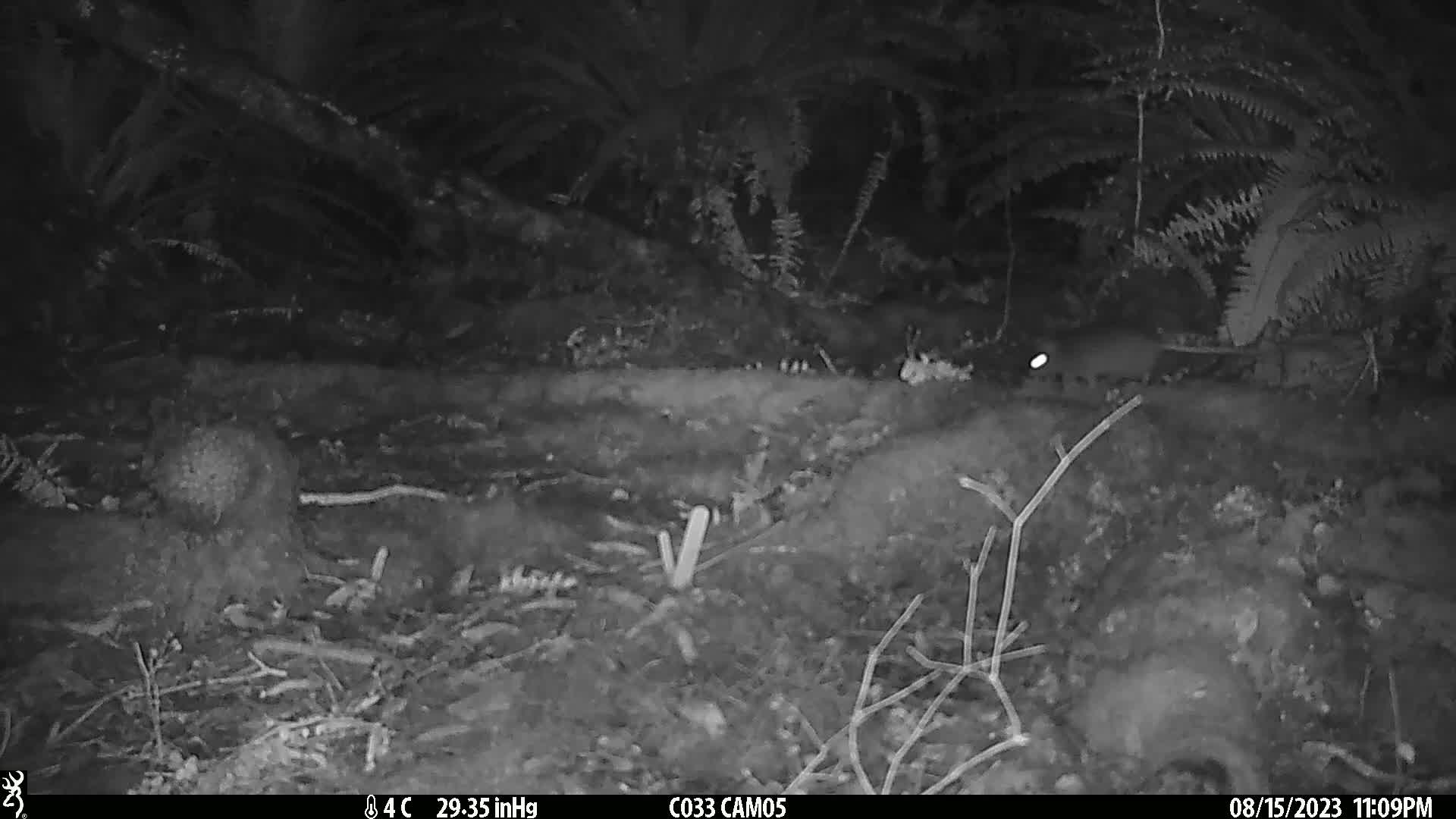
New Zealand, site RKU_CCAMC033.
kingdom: Animalia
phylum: Chordata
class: Mammalia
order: Rodentia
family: Muridae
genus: Rattus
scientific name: Rattus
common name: rat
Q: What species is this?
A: Rat (Rattus).